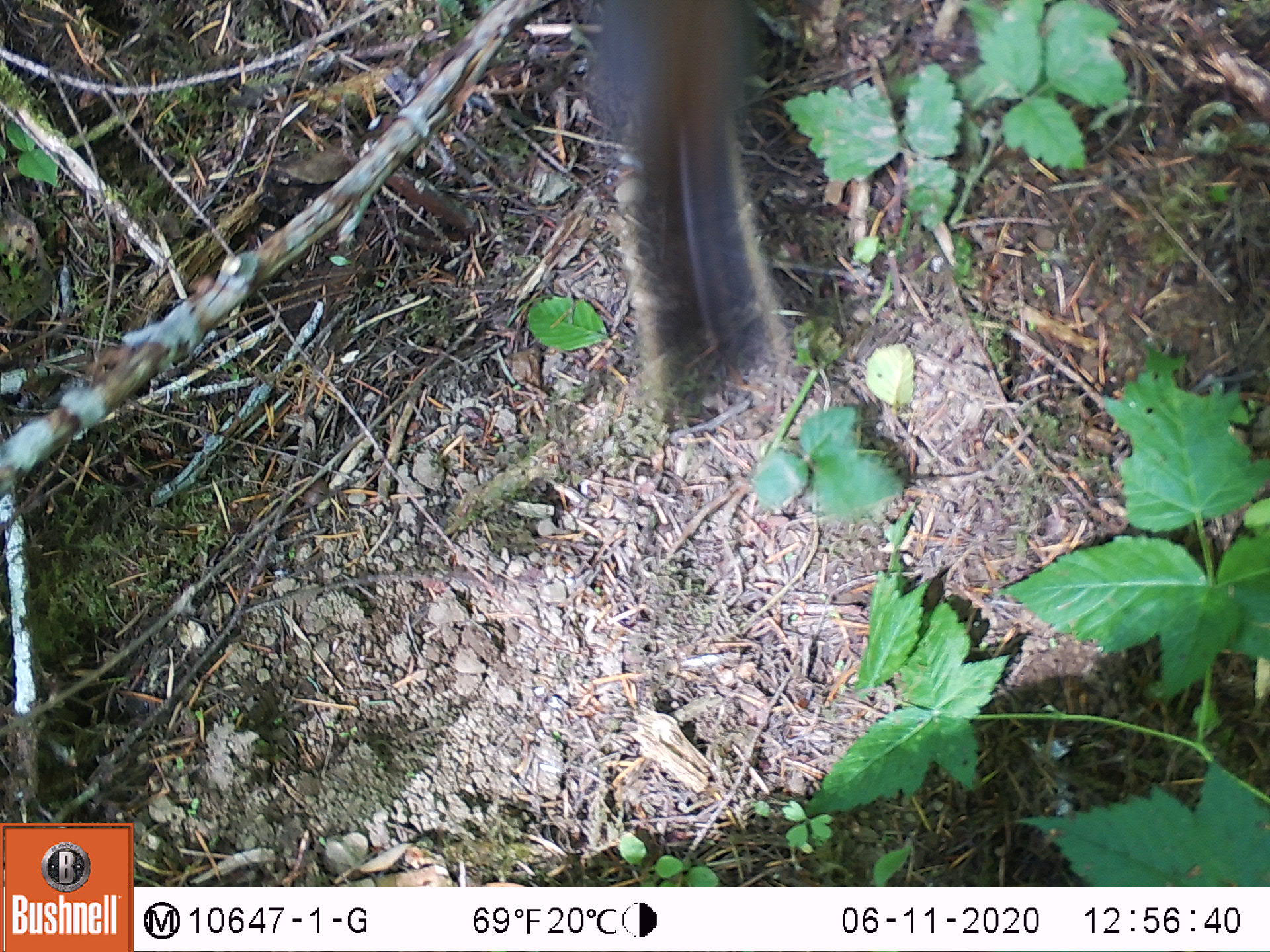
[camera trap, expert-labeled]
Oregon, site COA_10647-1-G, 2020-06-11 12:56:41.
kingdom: Animalia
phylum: Chordata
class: Mammalia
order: Rodentia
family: Sciuridae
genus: Tamiasciurus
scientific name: Tamiasciurus douglasii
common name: douglas squirrel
Douglas squirrel (Tamiasciurus douglasii).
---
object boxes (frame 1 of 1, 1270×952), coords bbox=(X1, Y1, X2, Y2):
douglas squirrel: bbox=(583, 3, 791, 386)